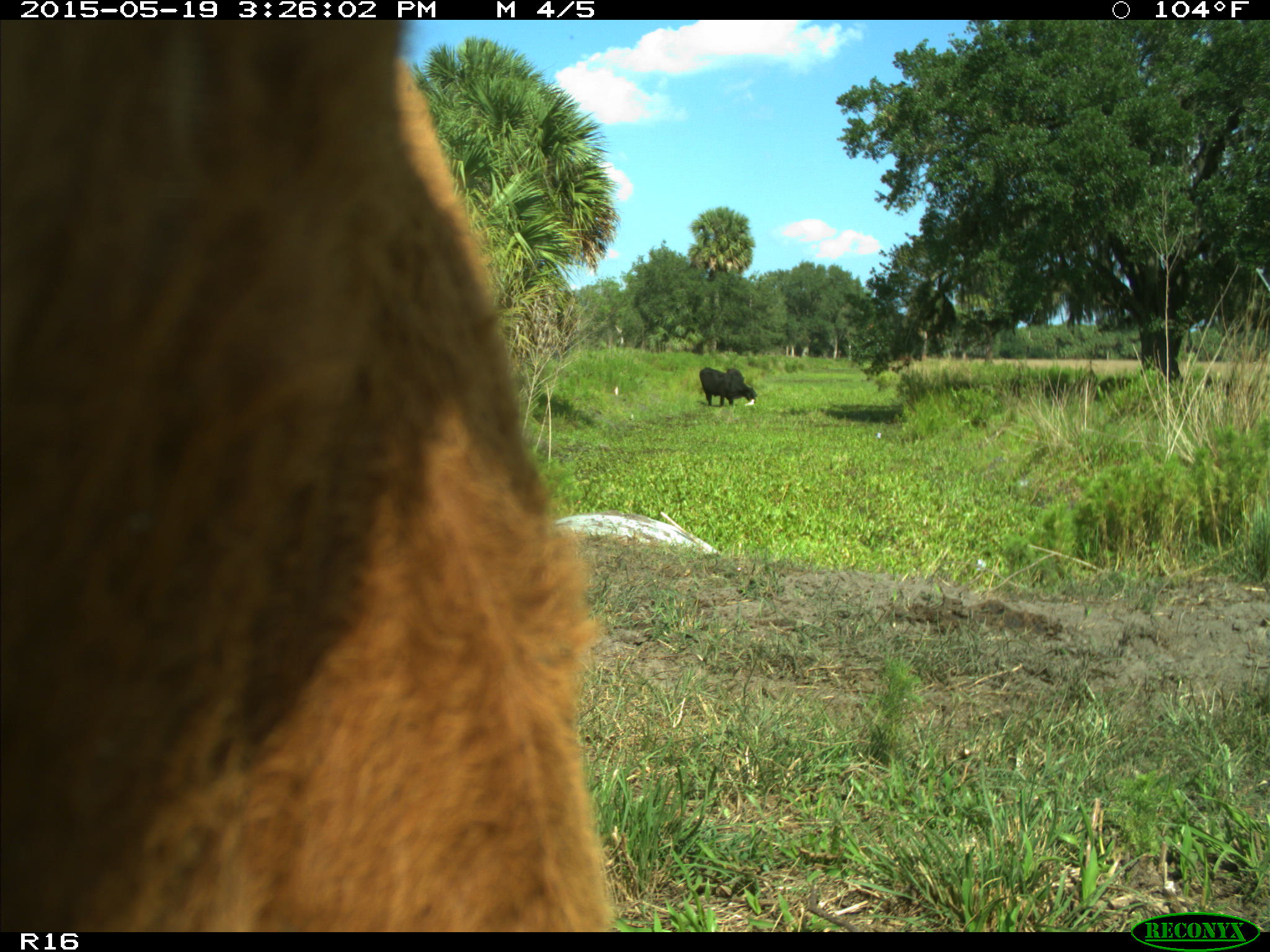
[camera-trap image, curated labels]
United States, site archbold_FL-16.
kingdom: Animalia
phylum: Chordata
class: Mammalia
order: Artiodactyla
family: Bovidae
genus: Bos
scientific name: Bos taurus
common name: domestic cow